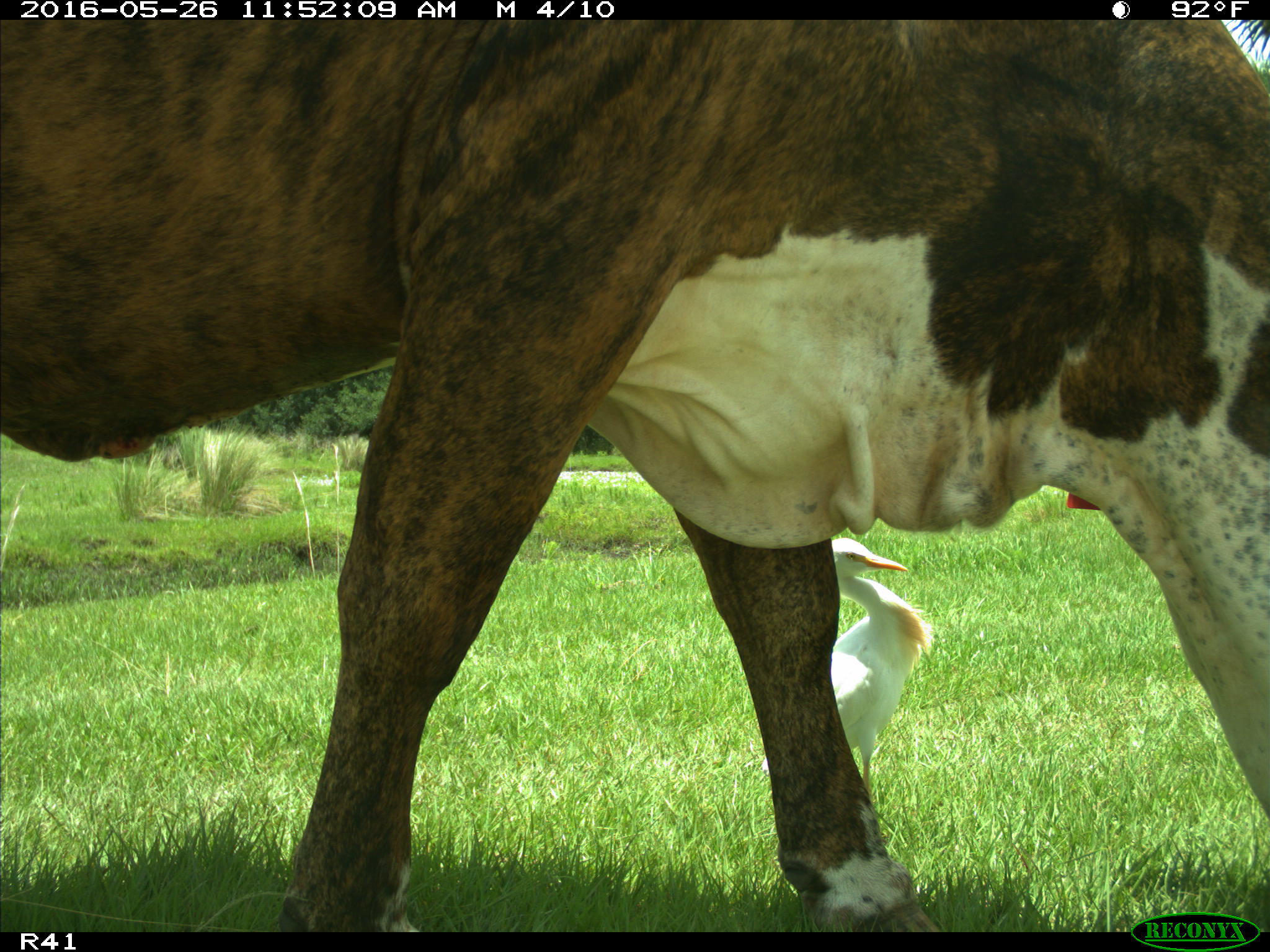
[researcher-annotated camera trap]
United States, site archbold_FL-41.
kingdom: Animalia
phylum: Chordata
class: Mammalia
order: Artiodactyla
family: Bovidae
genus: Bos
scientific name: Bos taurus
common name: domestic cow